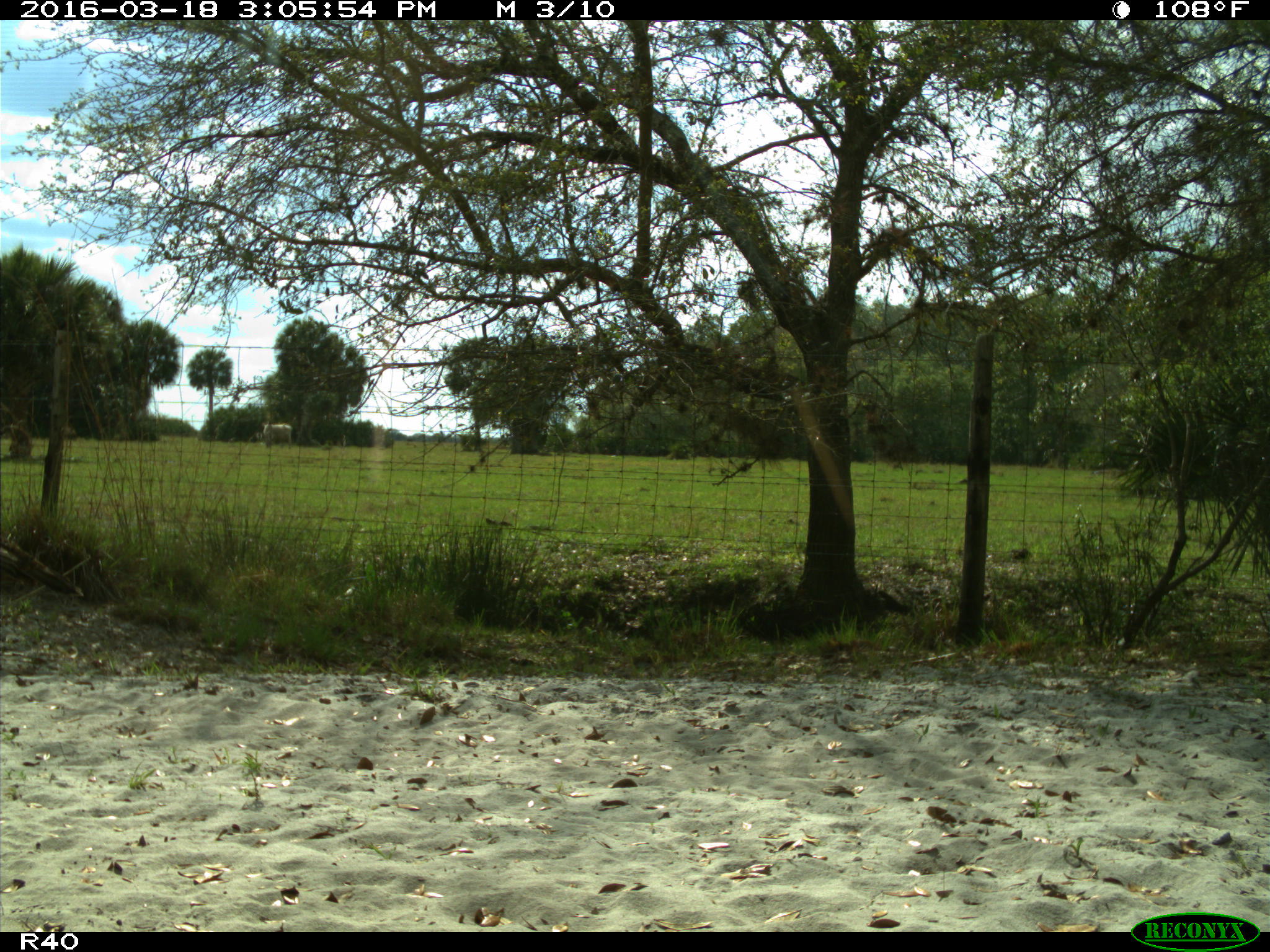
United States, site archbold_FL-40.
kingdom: Animalia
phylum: Chordata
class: Mammalia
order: Artiodactyla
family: Bovidae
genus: Bos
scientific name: Bos taurus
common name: domestic cow